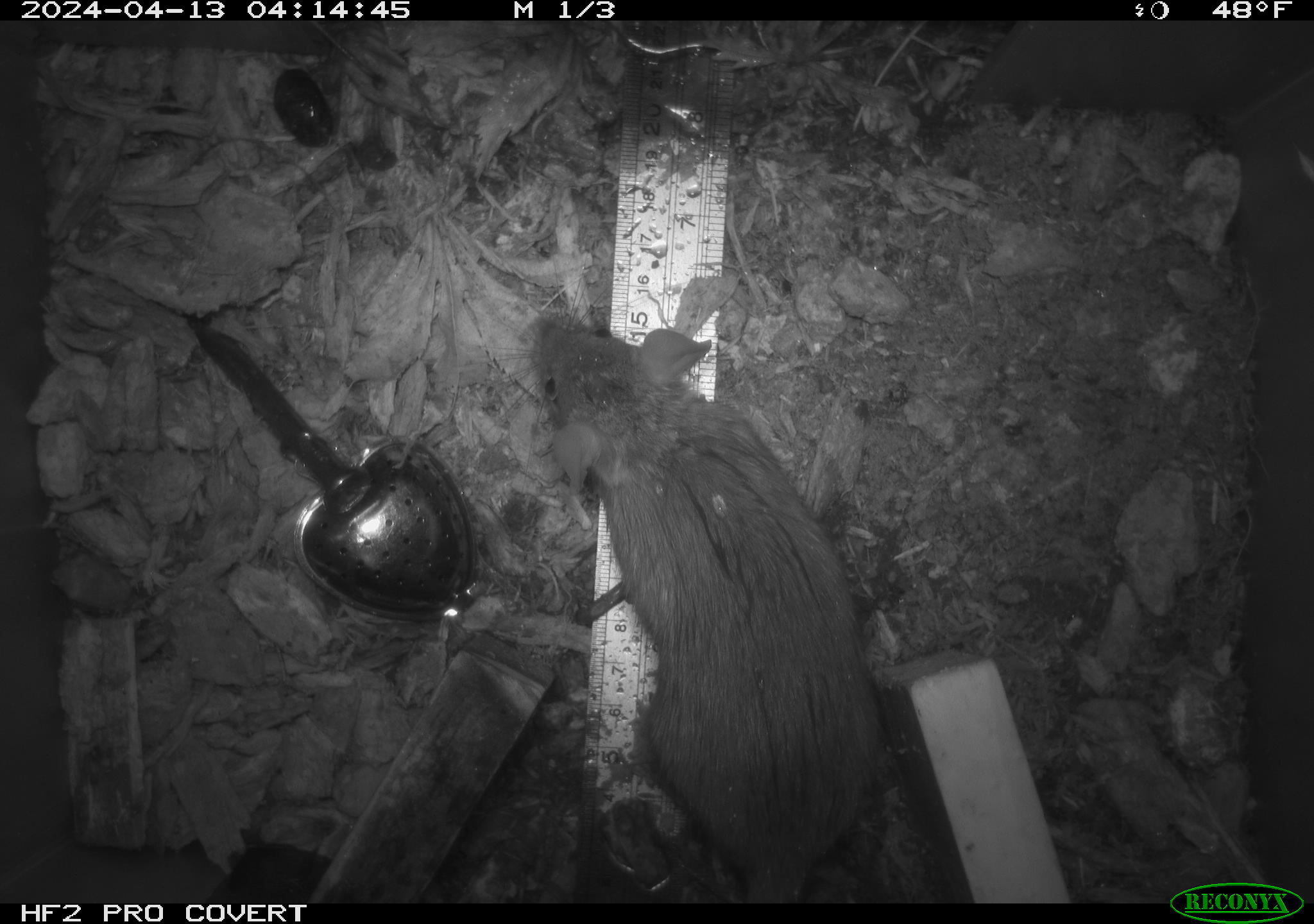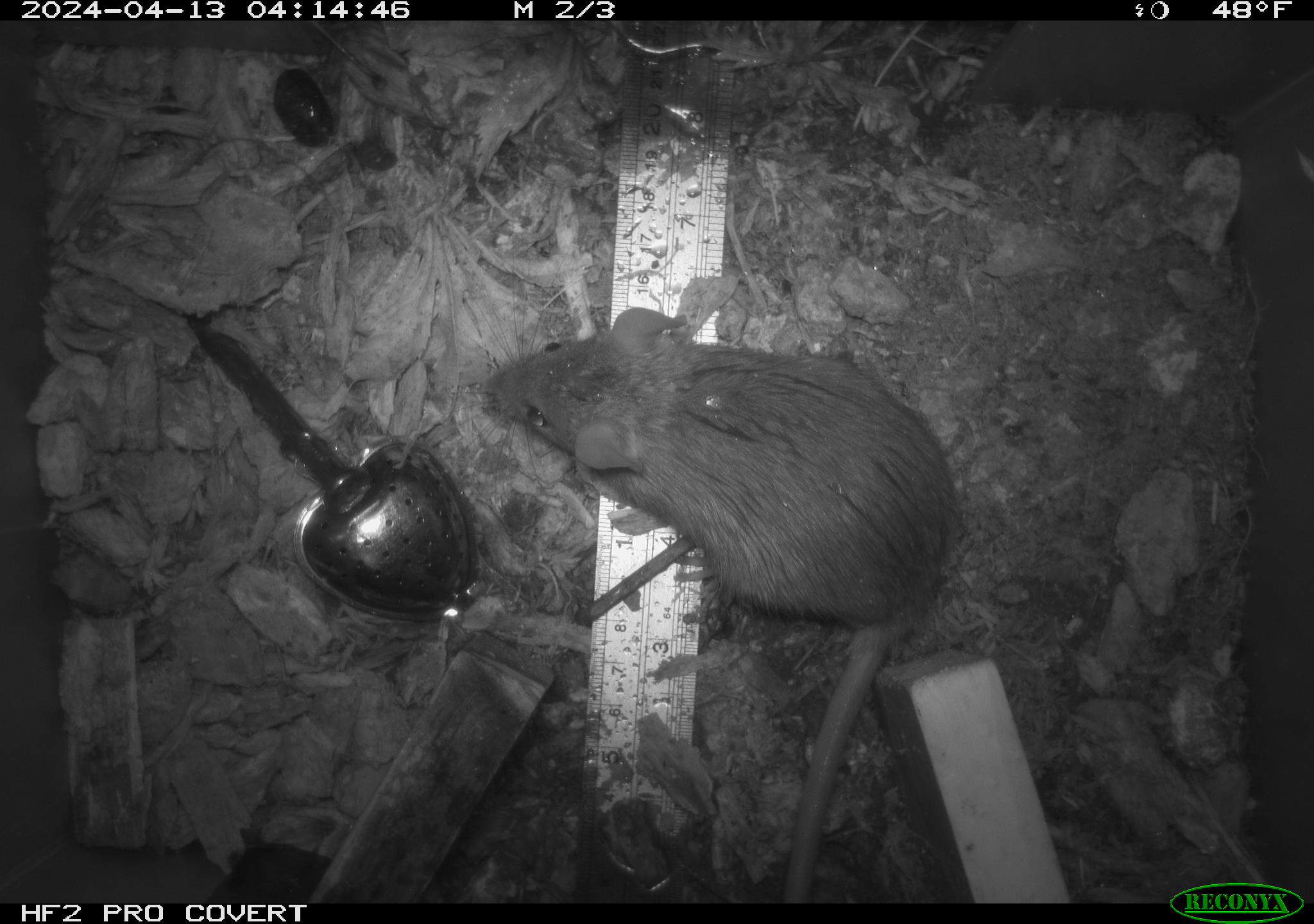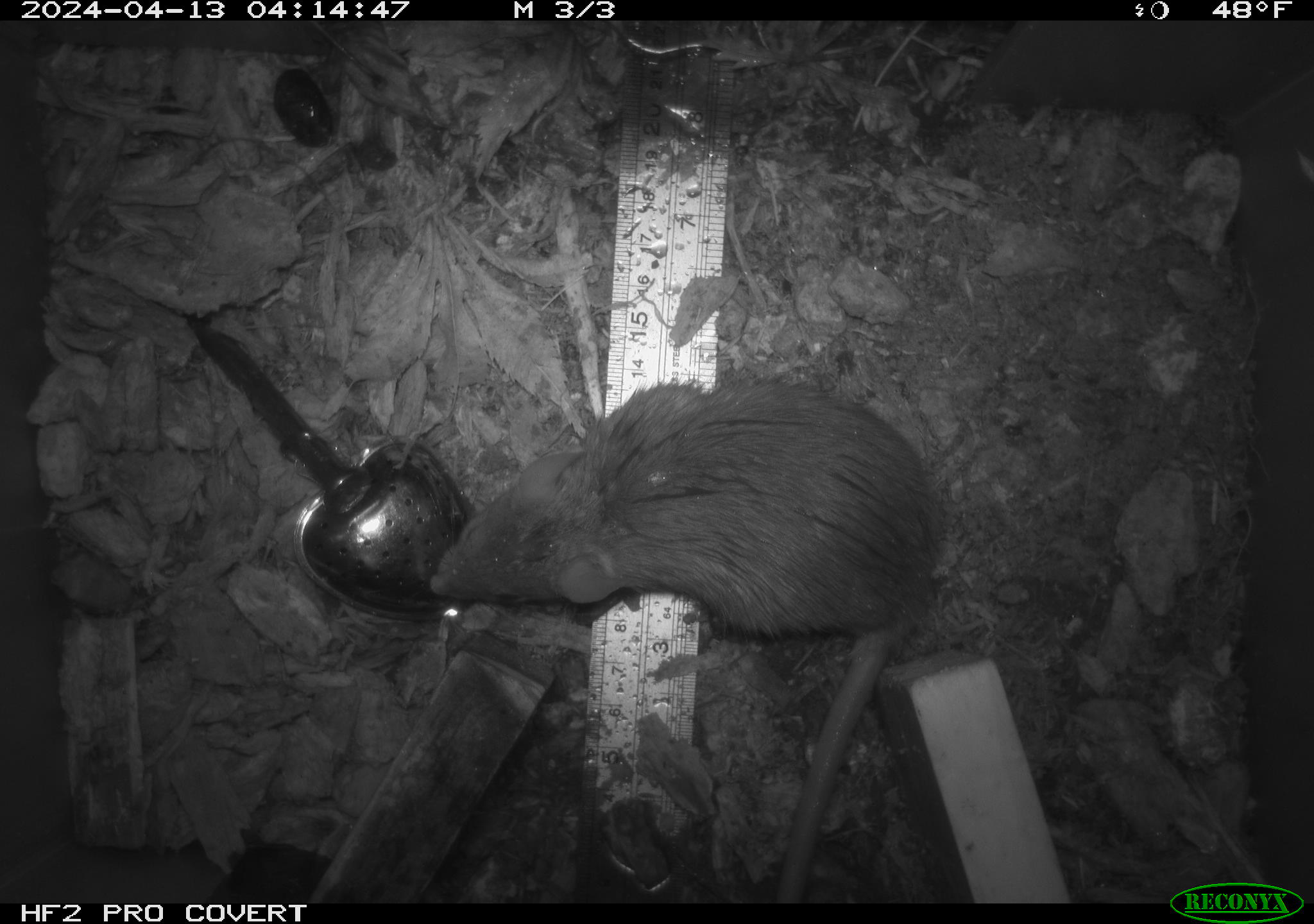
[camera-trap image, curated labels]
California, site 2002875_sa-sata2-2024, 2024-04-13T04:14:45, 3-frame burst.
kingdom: Animalia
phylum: Chordata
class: Mammalia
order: Rodentia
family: Muridae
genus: Rattus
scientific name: Rattus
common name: rat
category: rattus species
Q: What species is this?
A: Rattus species (rat) (Rattus).